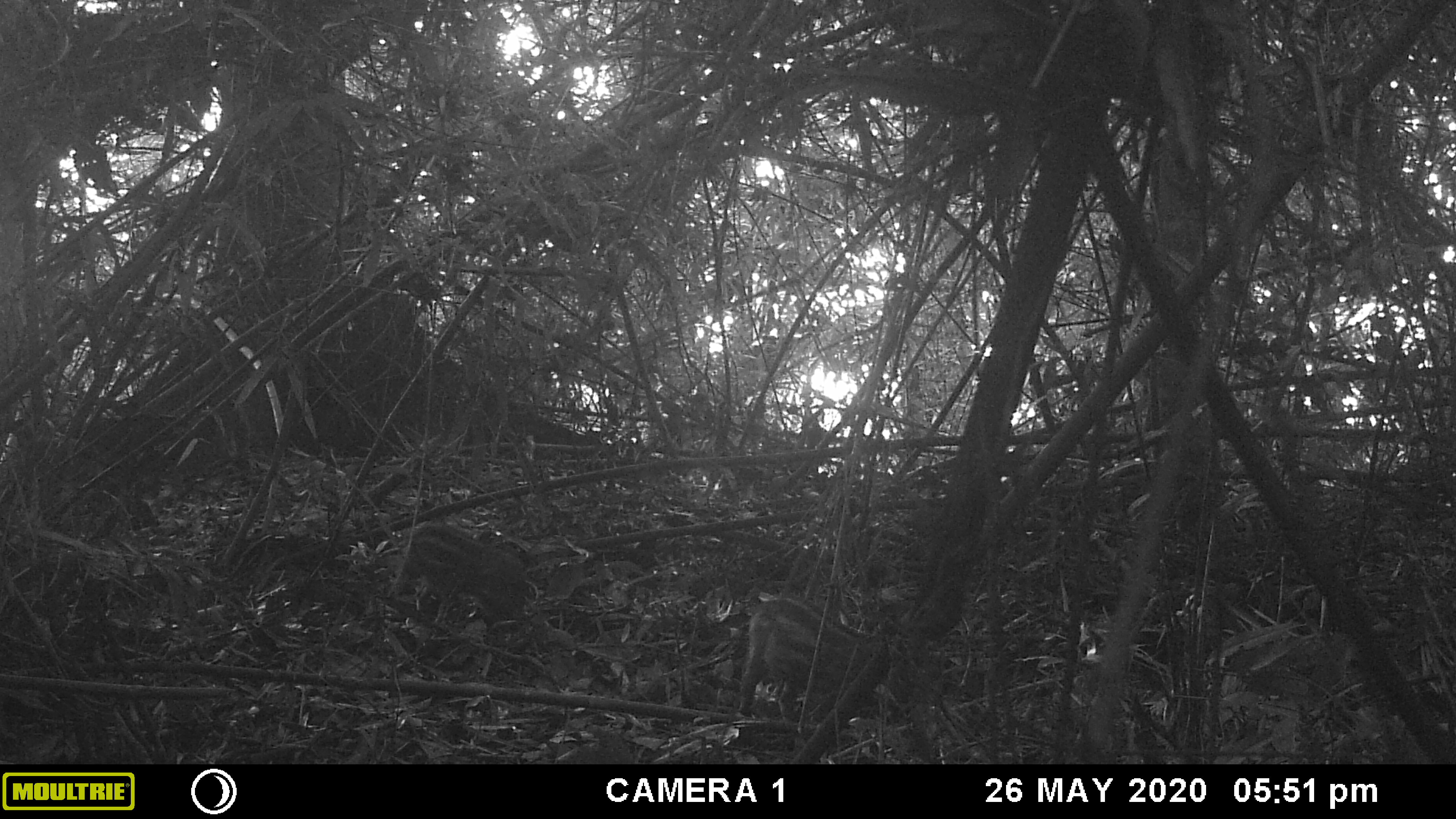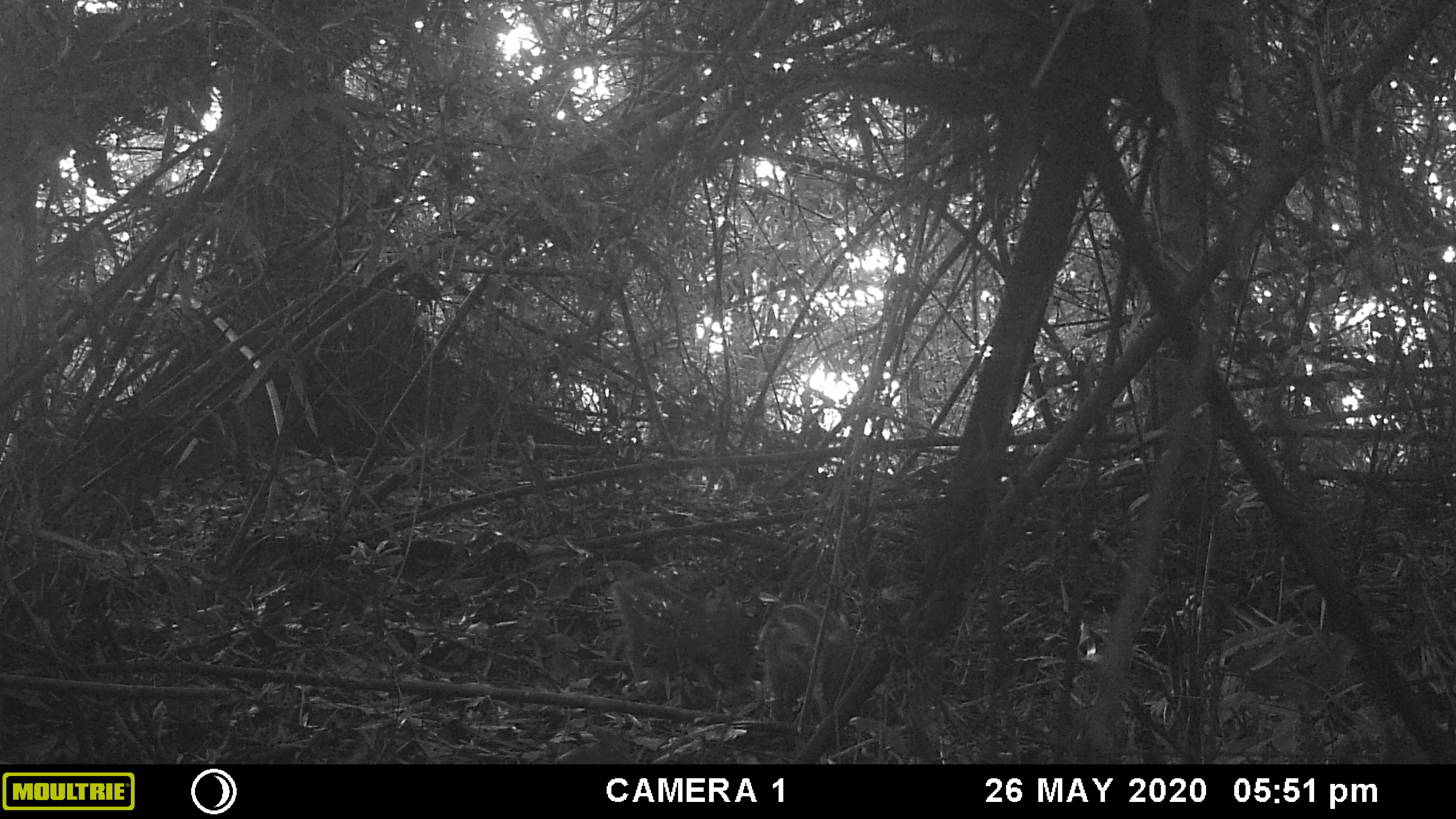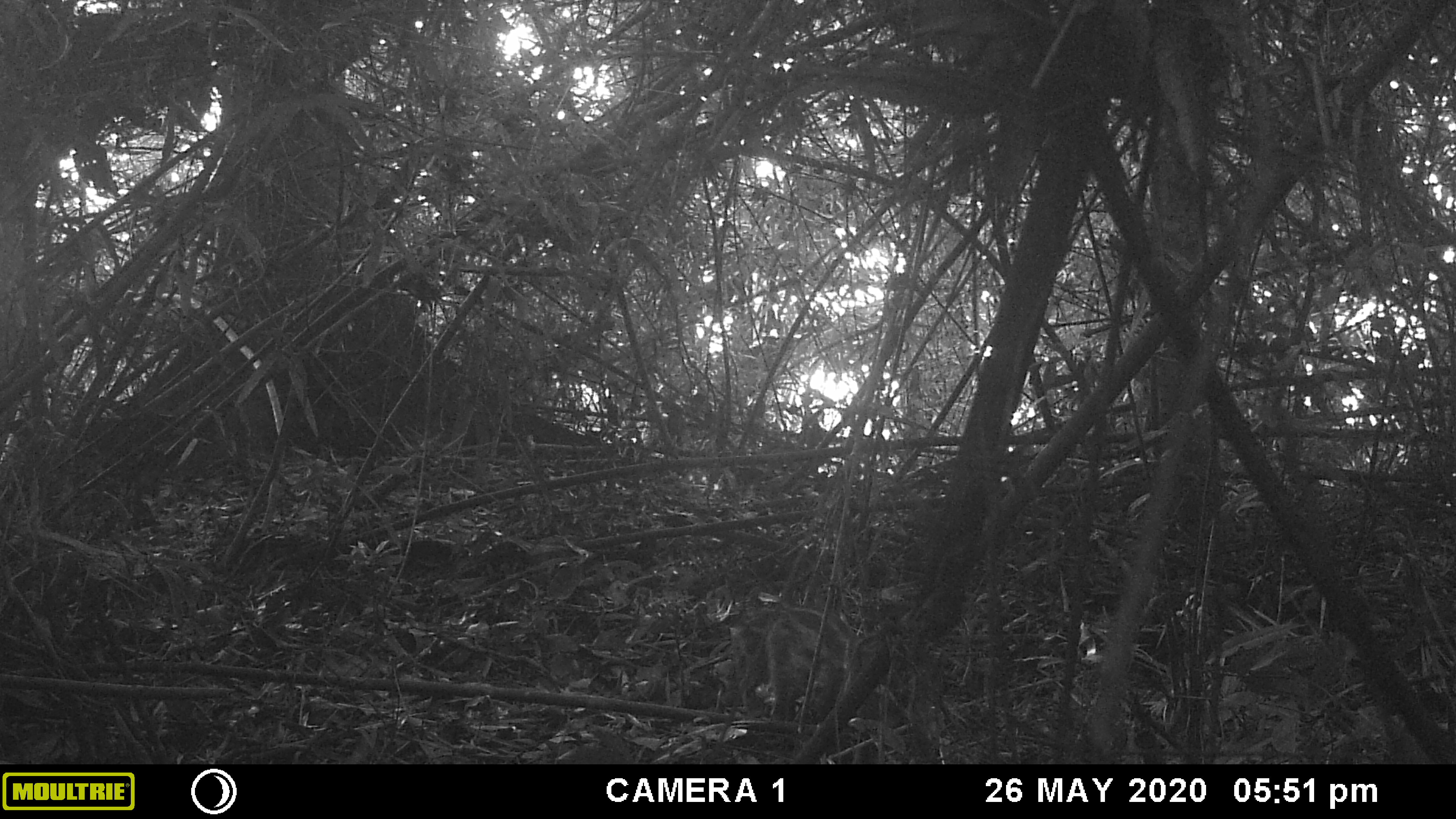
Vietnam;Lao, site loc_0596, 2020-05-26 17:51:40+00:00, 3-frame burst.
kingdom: Animalia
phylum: Chordata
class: Mammalia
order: Artiodactyla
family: Suidae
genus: Sus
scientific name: Sus scrofa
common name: eurasian wild pig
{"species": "eurasian wild pig (Sus scrofa)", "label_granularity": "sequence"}